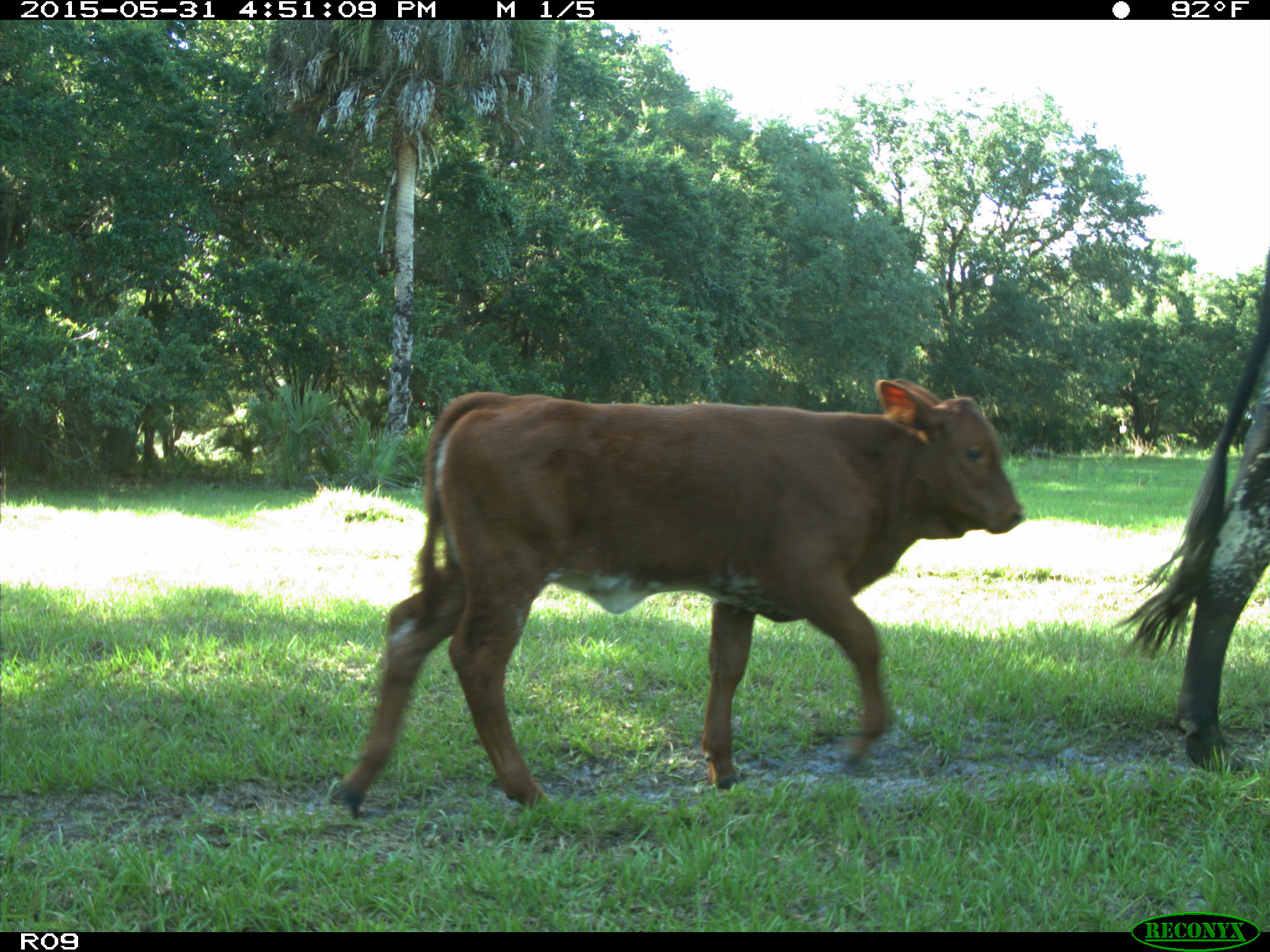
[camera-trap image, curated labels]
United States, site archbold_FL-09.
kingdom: Animalia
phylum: Chordata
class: Mammalia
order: Artiodactyla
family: Bovidae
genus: Bos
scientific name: Bos taurus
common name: domestic cow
Bos taurus (domestic cow).